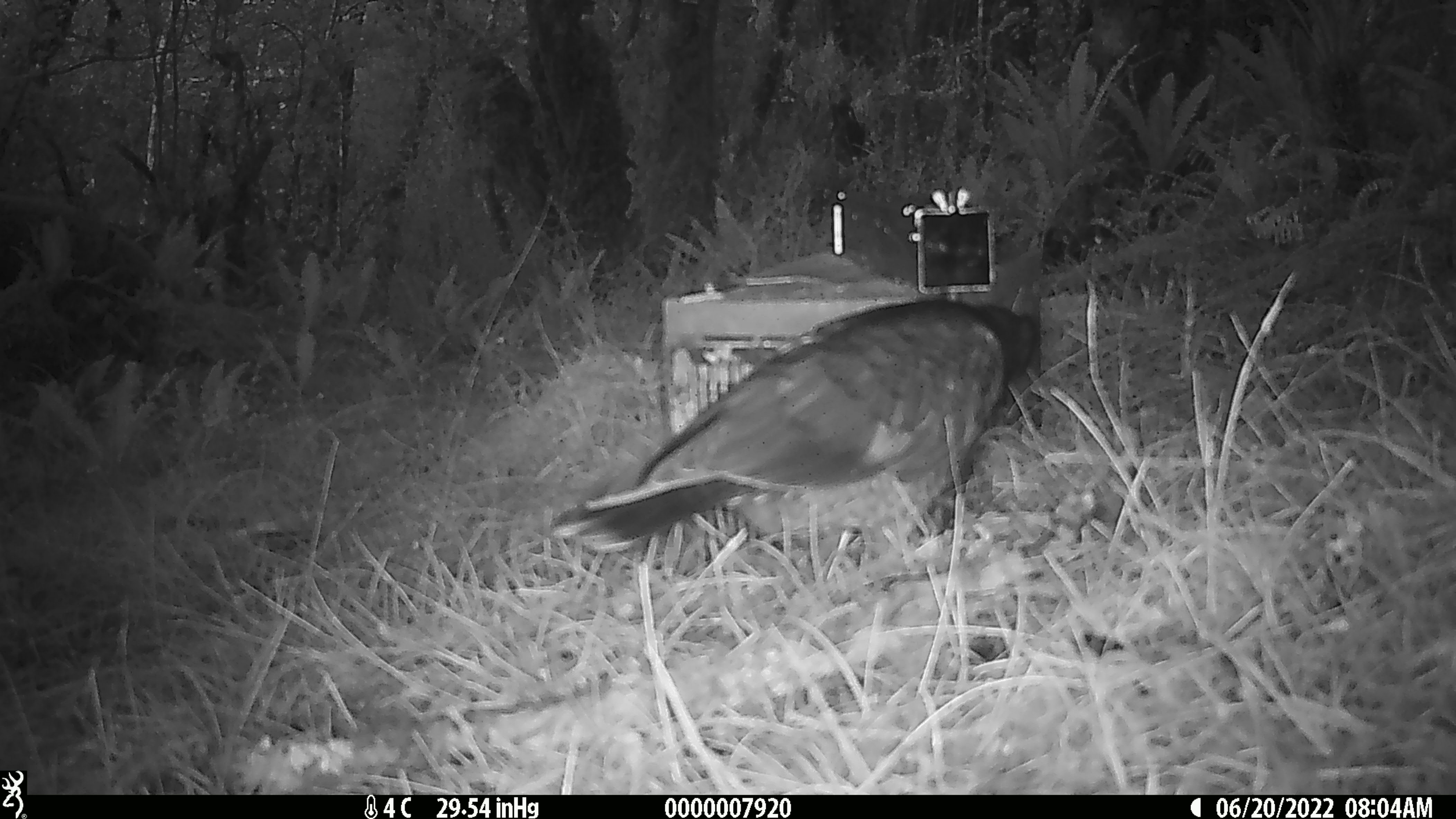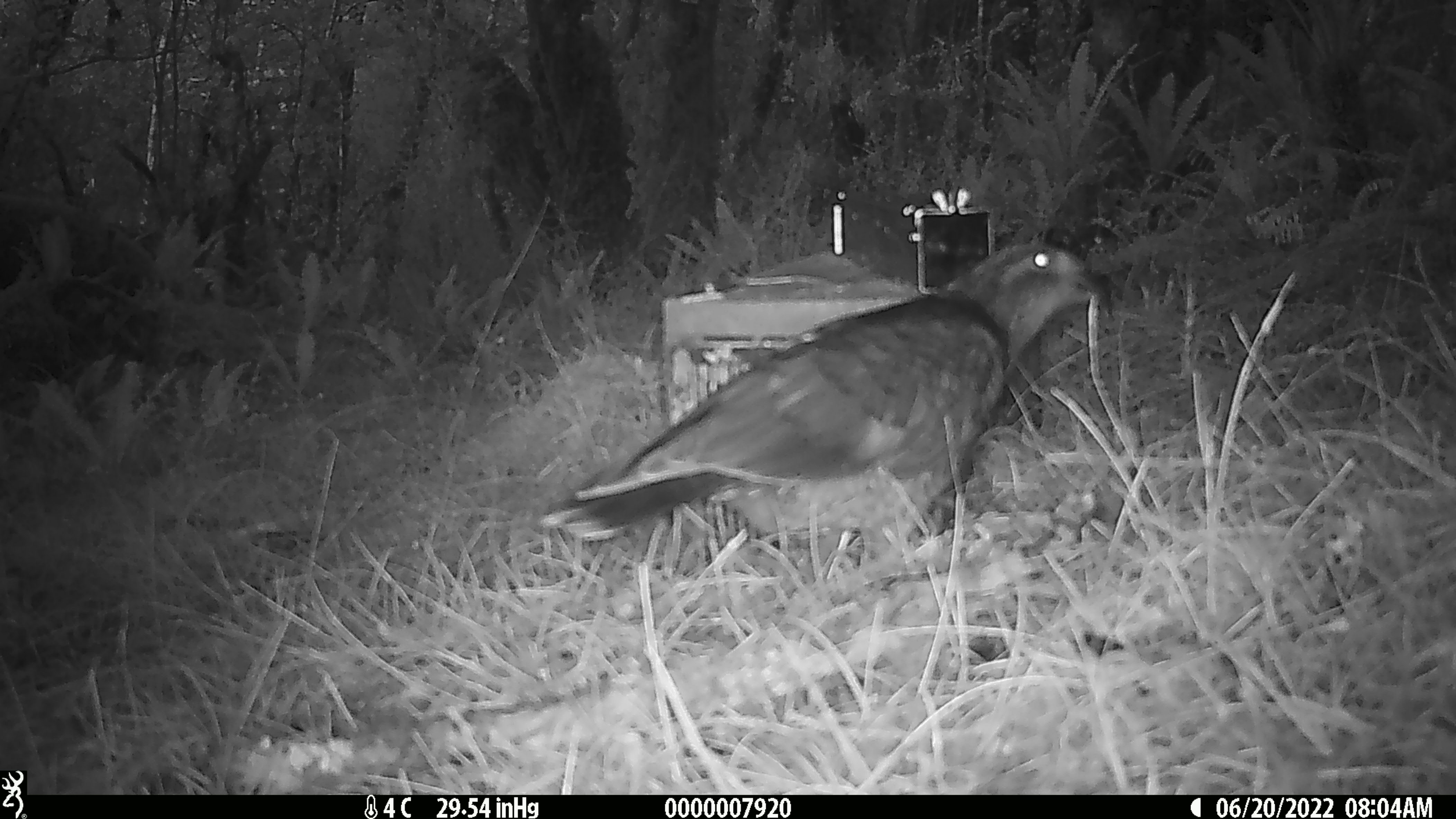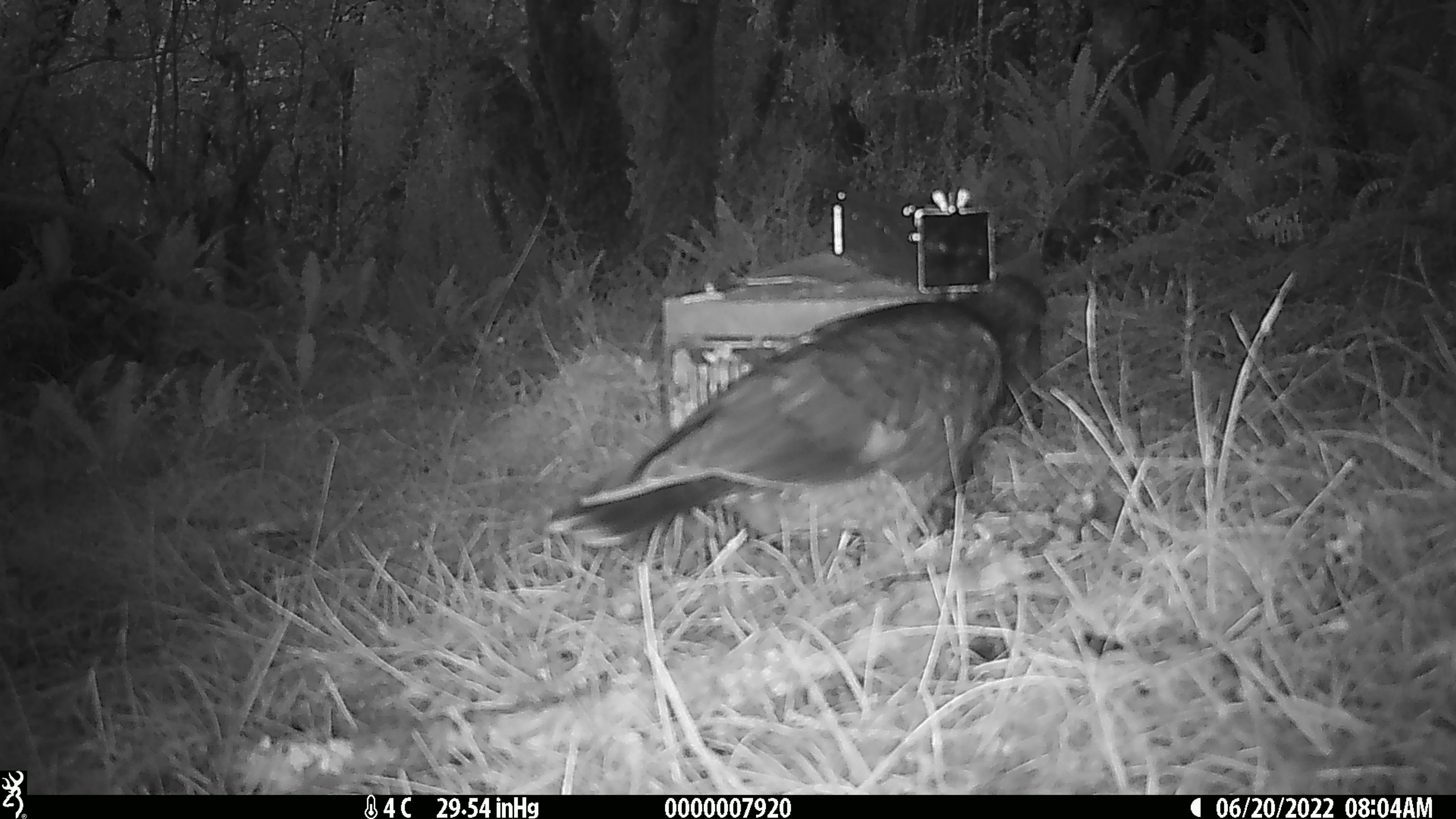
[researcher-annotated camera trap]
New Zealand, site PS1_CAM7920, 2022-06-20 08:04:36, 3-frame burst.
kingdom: Animalia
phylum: Chordata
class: Aves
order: Psittaciformes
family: Strigopidae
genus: Nestor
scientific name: Nestor notabilis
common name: kea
Kea (Nestor notabilis).